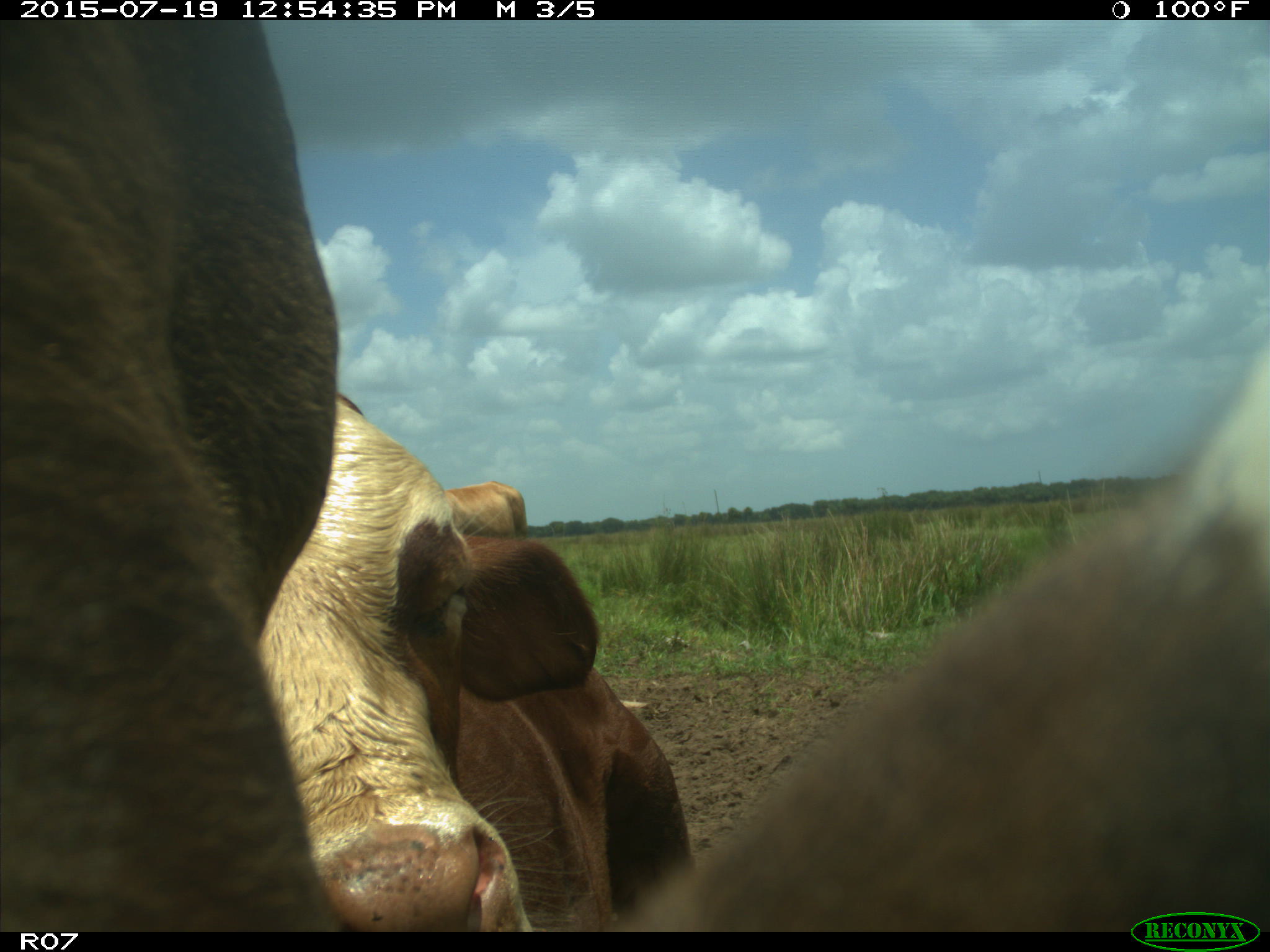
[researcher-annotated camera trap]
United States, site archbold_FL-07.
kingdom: Animalia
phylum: Chordata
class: Mammalia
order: Artiodactyla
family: Bovidae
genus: Bos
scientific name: Bos taurus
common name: domestic cow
Bos taurus (domestic cow).